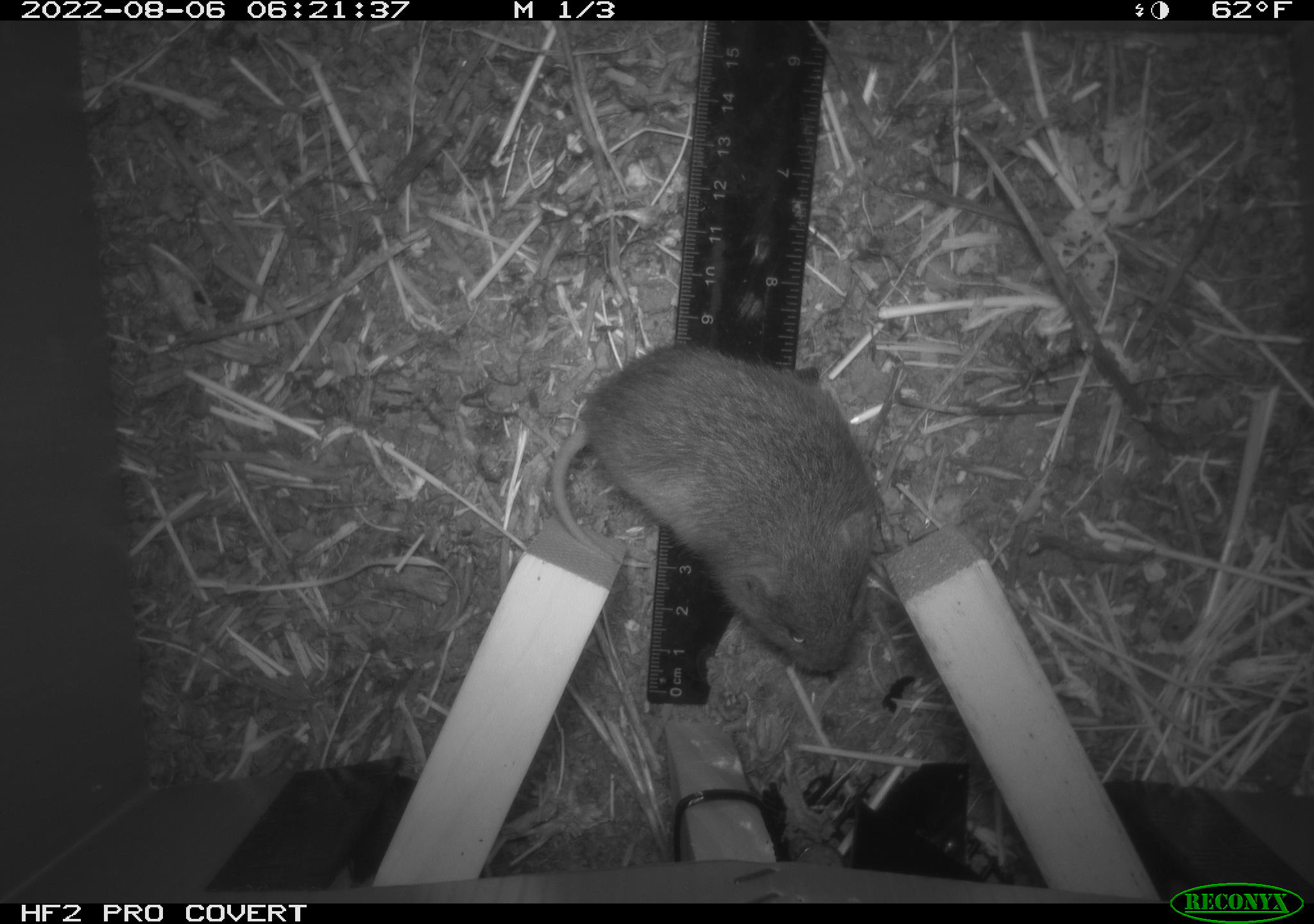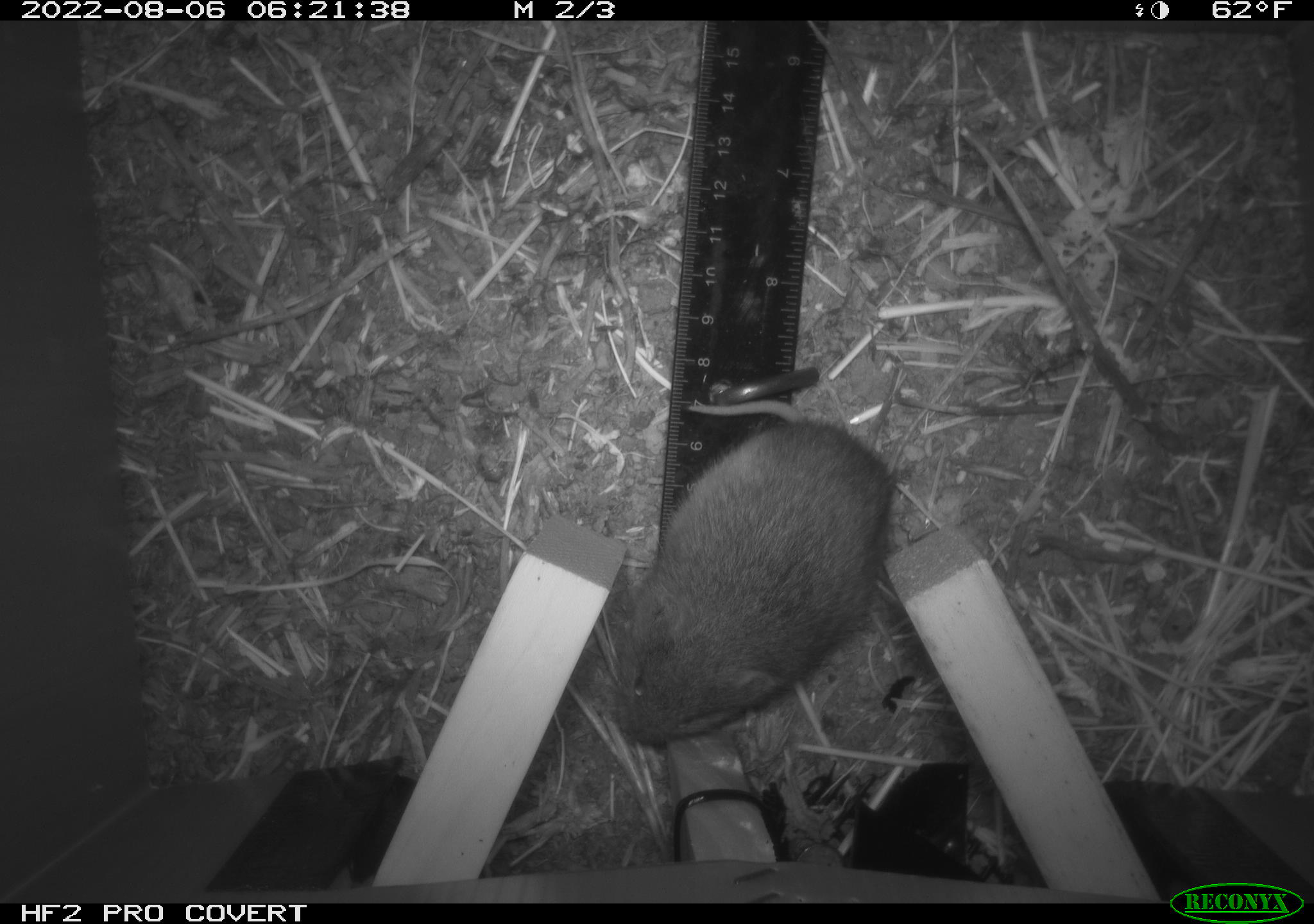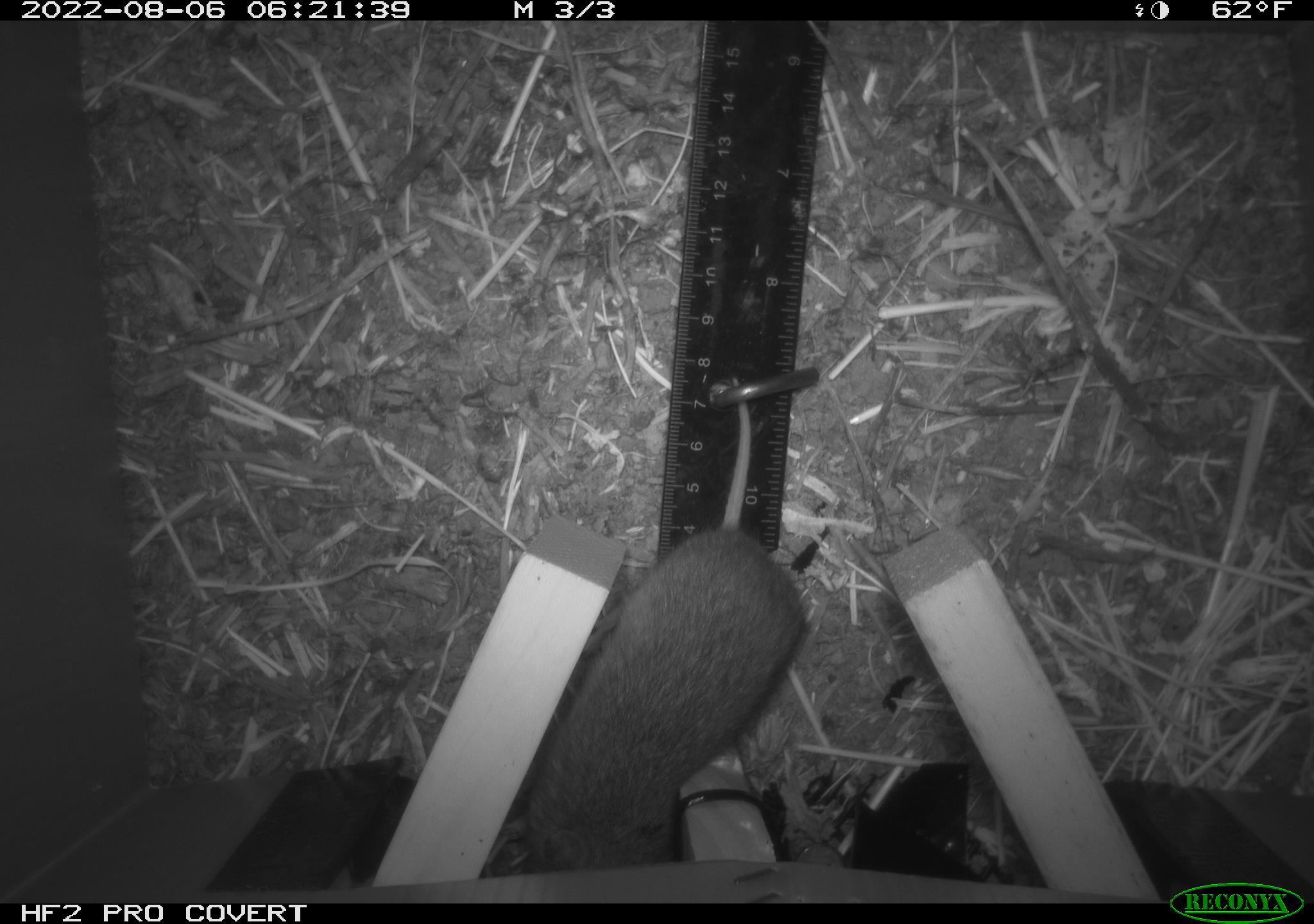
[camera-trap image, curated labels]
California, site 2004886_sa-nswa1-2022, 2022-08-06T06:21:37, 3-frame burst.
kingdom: Animalia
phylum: Chordata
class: Mammalia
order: Rodentia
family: Cricetidae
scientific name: Cricetidae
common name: hamsters, voles, lemmings, and allies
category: cricetidae family